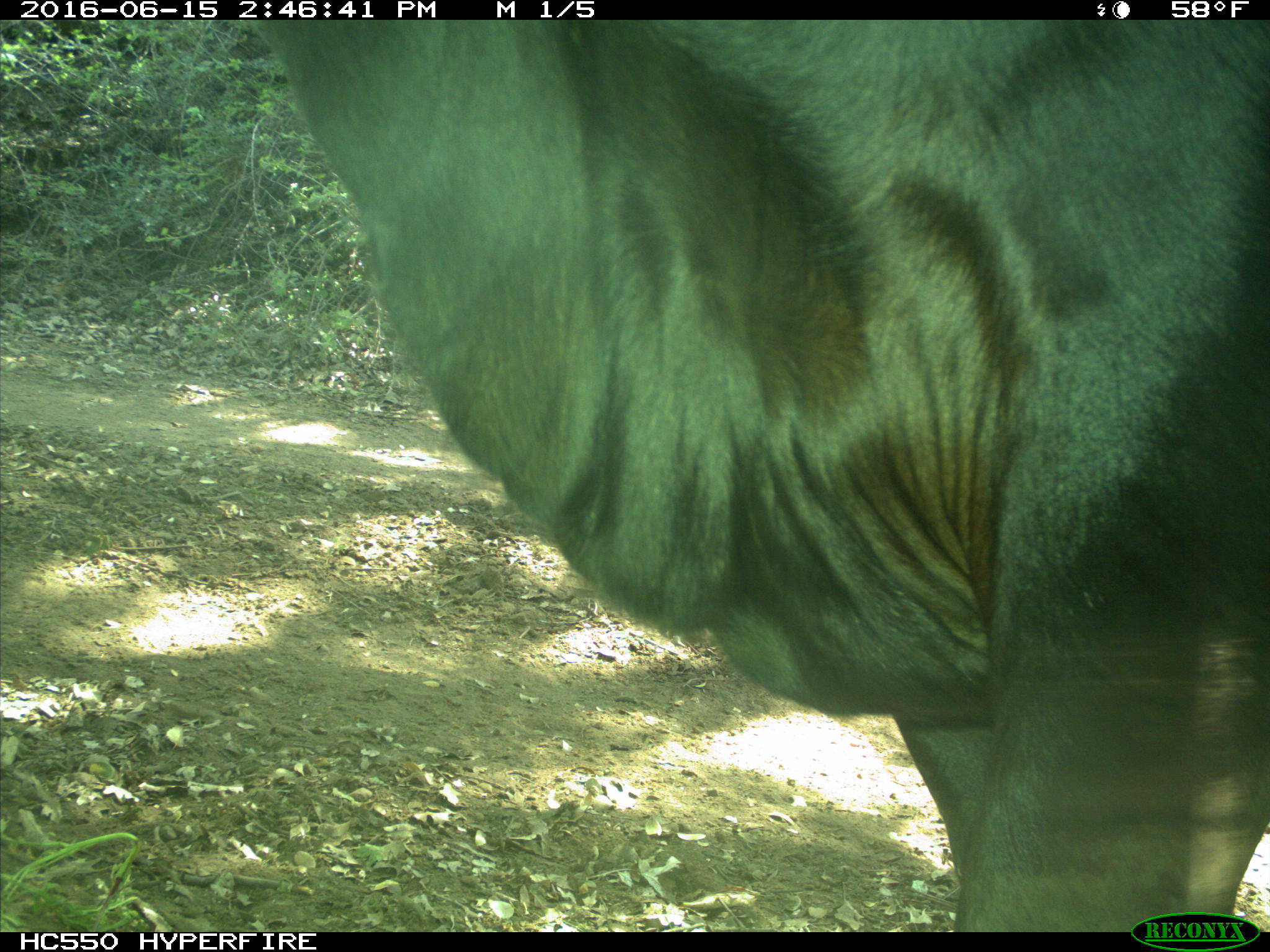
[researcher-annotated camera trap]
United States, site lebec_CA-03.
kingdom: Animalia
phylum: Chordata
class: Mammalia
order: Artiodactyla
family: Bovidae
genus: Bos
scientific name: Bos taurus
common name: domestic cow